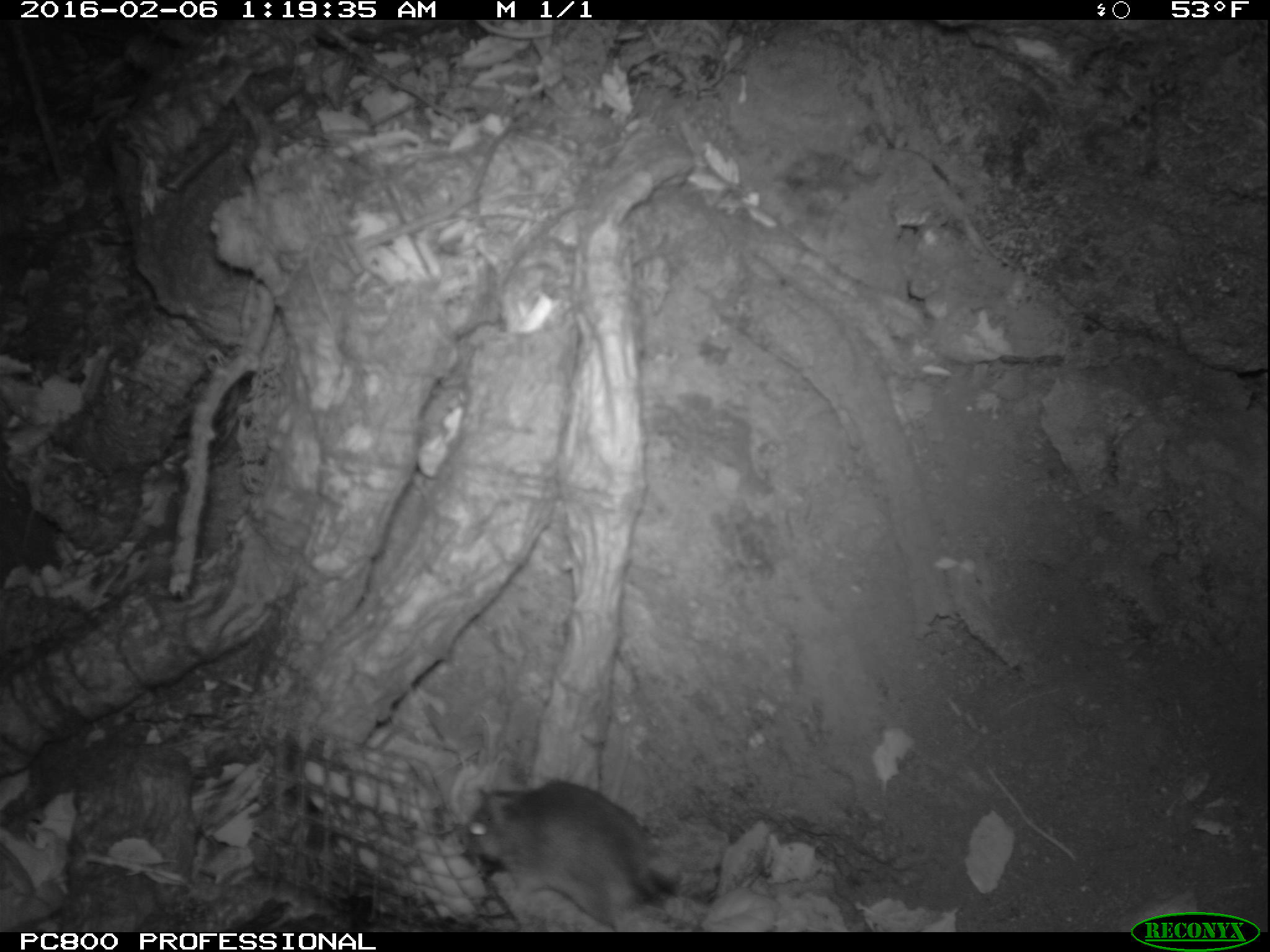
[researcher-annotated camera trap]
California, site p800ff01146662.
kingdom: Animalia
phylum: Chordata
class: Mammalia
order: Rodentia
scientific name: Rodentia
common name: rodent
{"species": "rodent (Rodentia)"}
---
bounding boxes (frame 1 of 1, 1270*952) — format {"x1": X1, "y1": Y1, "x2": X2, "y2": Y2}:
rodent: {"x1": 457, "y1": 778, "x2": 676, "y2": 923}